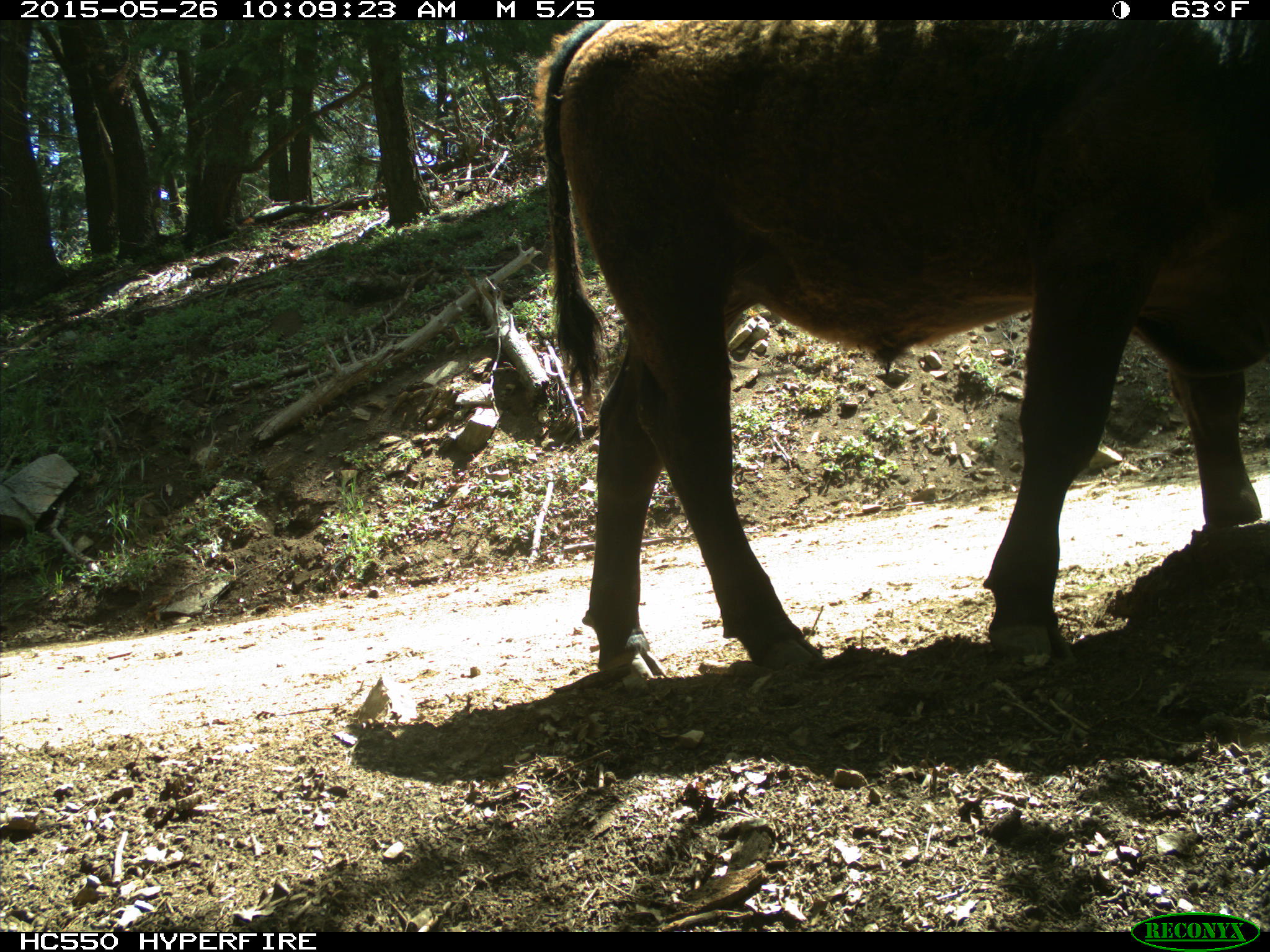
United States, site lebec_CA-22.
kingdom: Animalia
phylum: Chordata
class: Mammalia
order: Artiodactyla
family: Bovidae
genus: Bos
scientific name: Bos taurus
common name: domestic cow